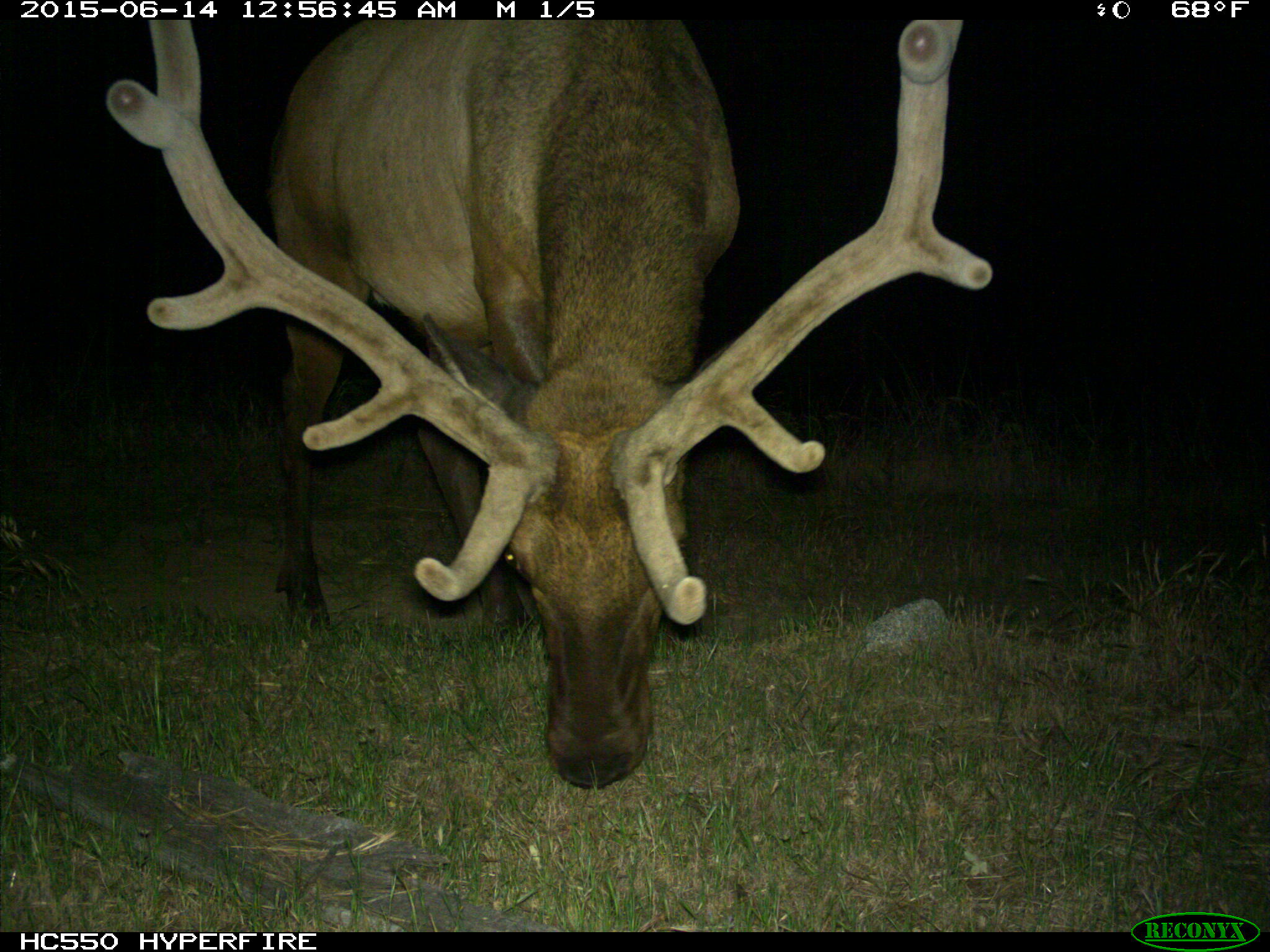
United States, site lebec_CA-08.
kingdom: Animalia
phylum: Chordata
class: Mammalia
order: Artiodactyla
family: Cervidae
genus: Cervus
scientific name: Cervus canadensis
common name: elk